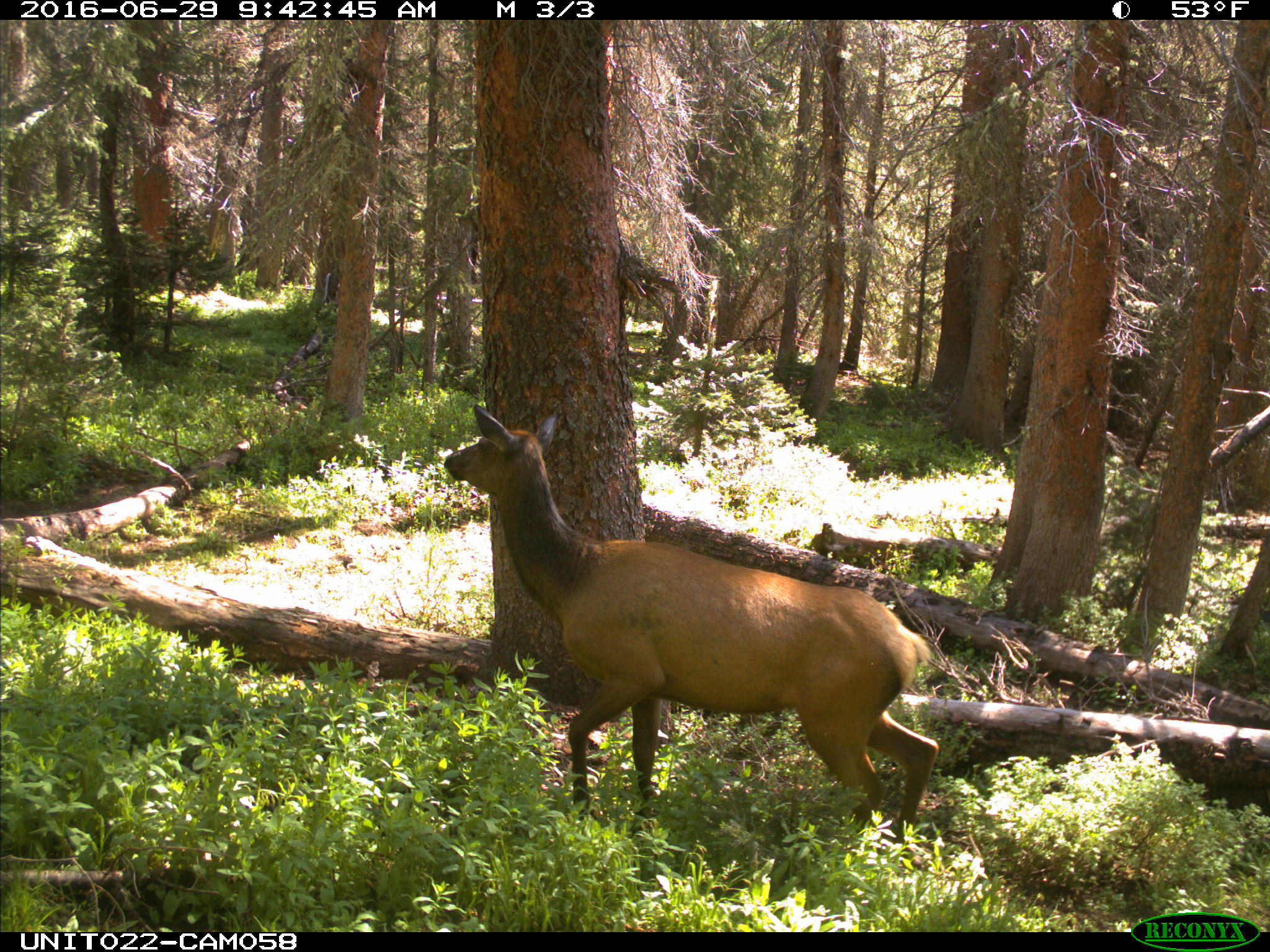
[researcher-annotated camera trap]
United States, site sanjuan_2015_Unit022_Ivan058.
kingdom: Animalia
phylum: Chordata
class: Mammalia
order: Artiodactyla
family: Cervidae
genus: Cervus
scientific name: Cervus elaphus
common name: red deer